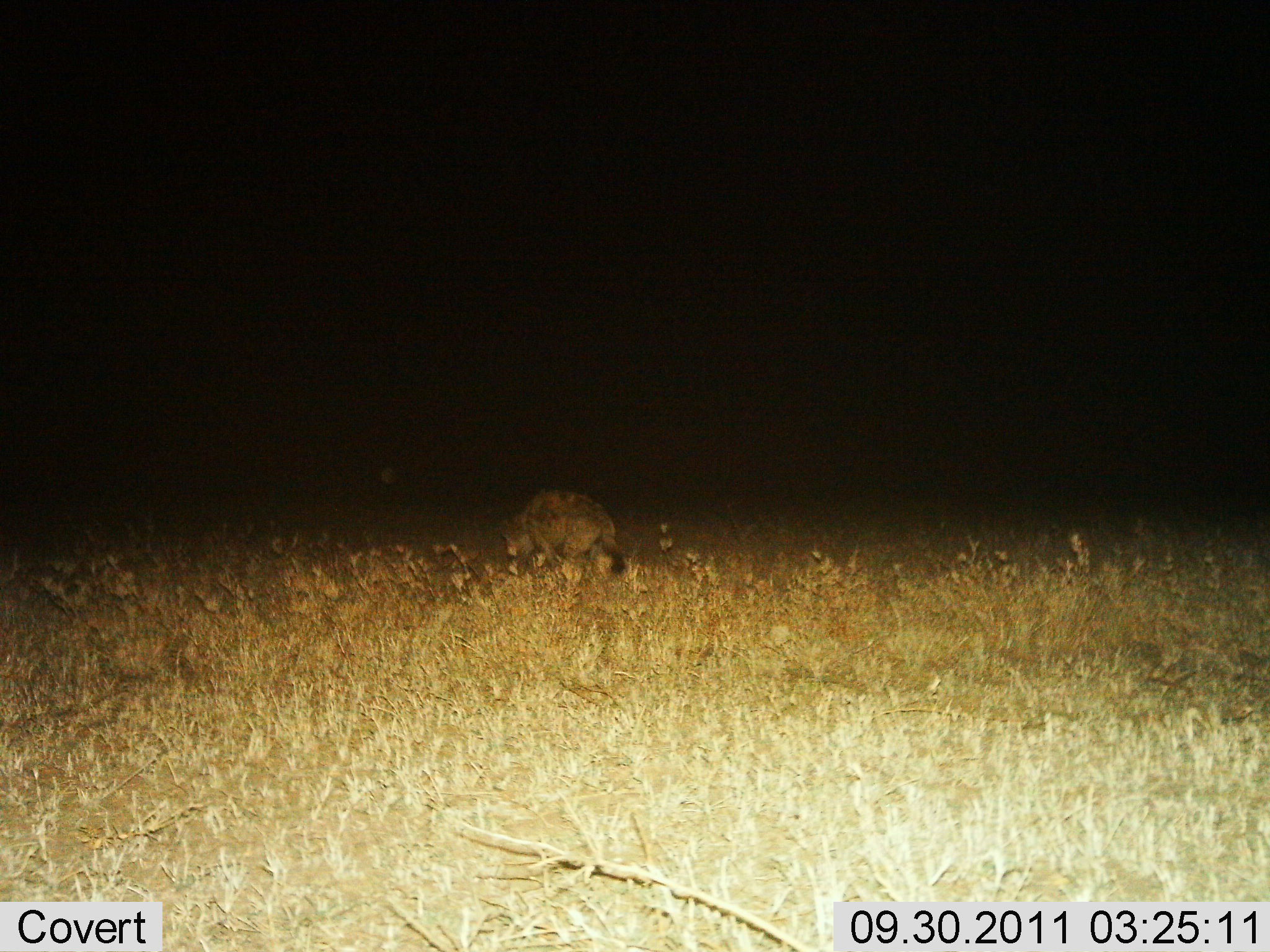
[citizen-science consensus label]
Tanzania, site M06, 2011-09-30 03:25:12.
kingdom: Animalia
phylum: Chordata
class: Mammalia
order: Carnivora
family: Hyaenidae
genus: Crocuta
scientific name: Crocuta crocuta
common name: spotted hyena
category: hyenaspotted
Hyenaspotted (spotted hyena) (Crocuta crocuta), count 1. Behavior (volunteer vote fractions): standing 22%, resting 22%, moving 44%, interacting 11%. Young present (vote fraction): 0%. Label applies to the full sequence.